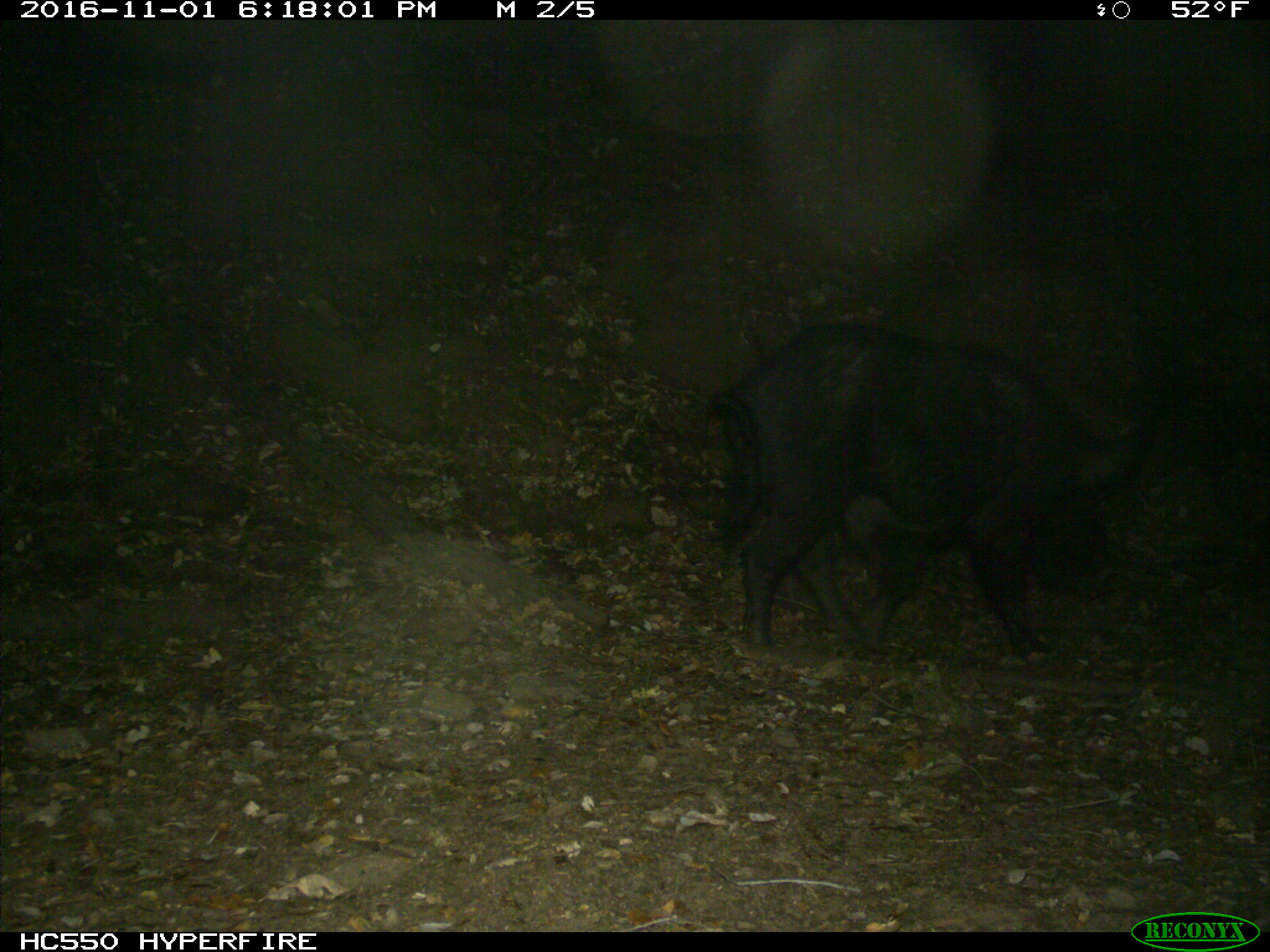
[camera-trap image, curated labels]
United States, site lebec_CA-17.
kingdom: Animalia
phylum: Chordata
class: Mammalia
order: Artiodactyla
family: Suidae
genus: Sus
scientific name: Sus scrofa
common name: wild boar